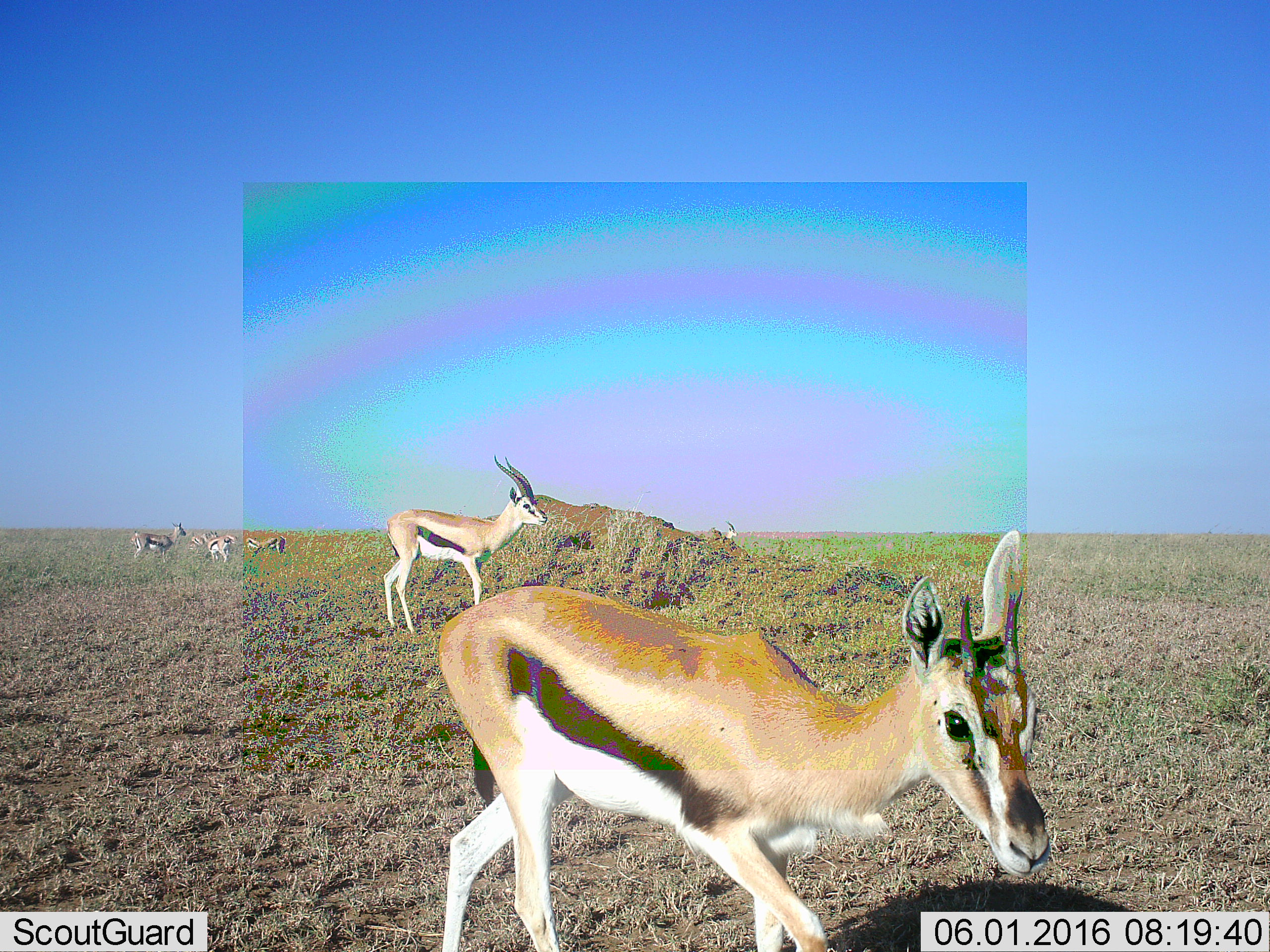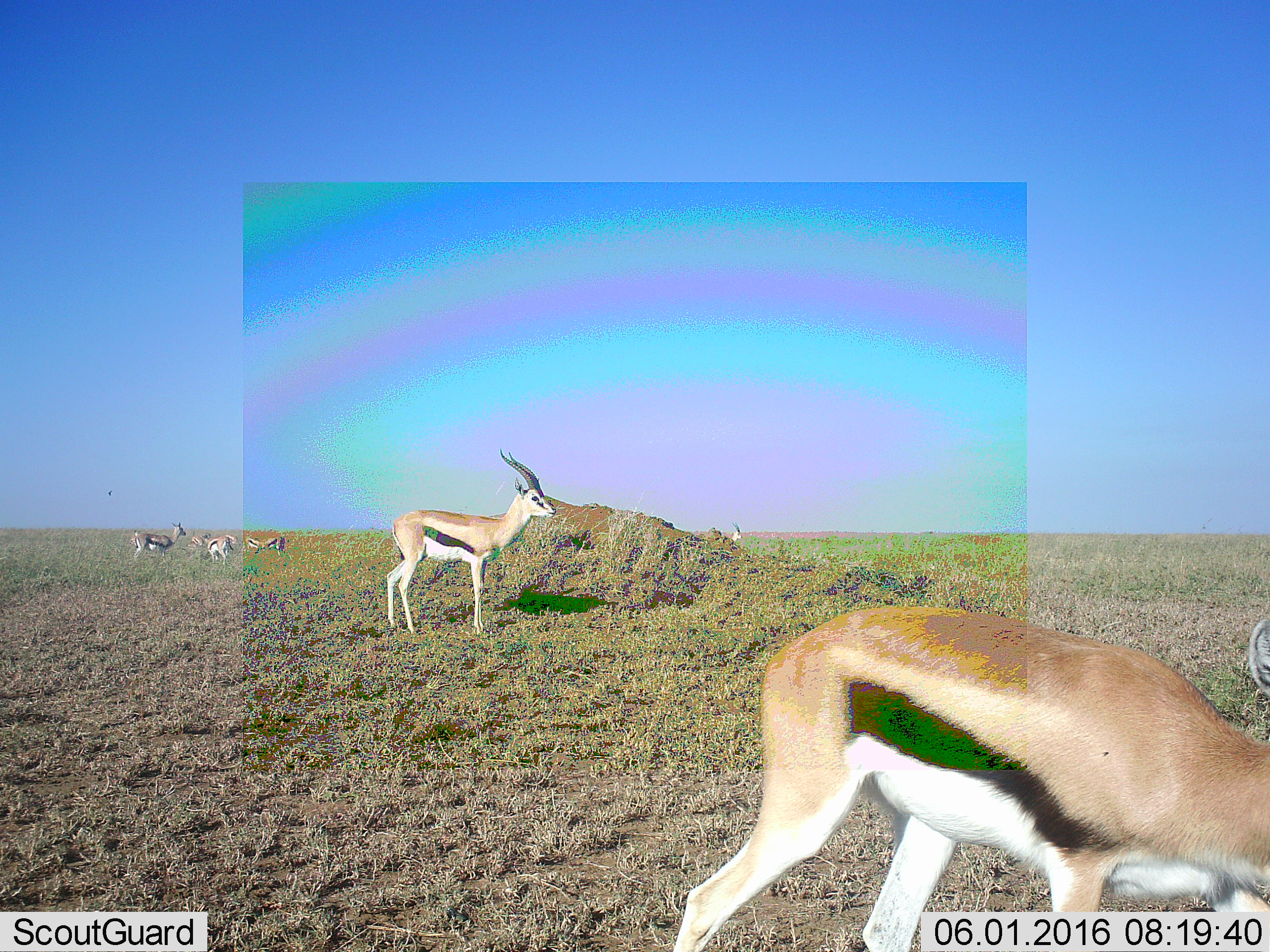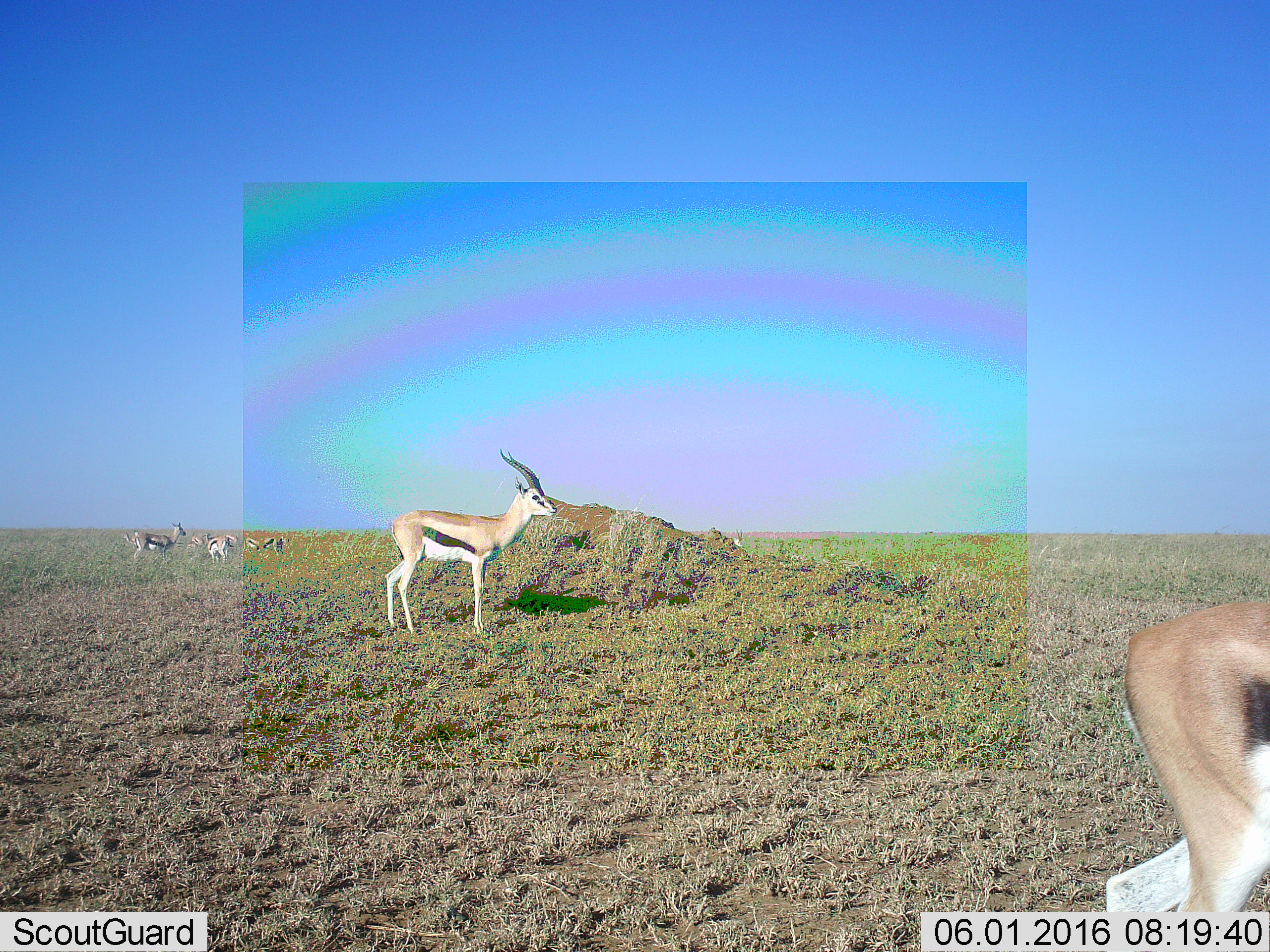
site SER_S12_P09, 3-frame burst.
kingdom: Animalia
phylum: Chordata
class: Mammalia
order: Artiodactyla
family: Bovidae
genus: Eudorcas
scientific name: Eudorcas thomsonii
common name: thomson's gazelle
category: gazellethomsons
Gazellethomsons (thomson's gazelle) (Eudorcas thomsonii), count 8. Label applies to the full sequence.